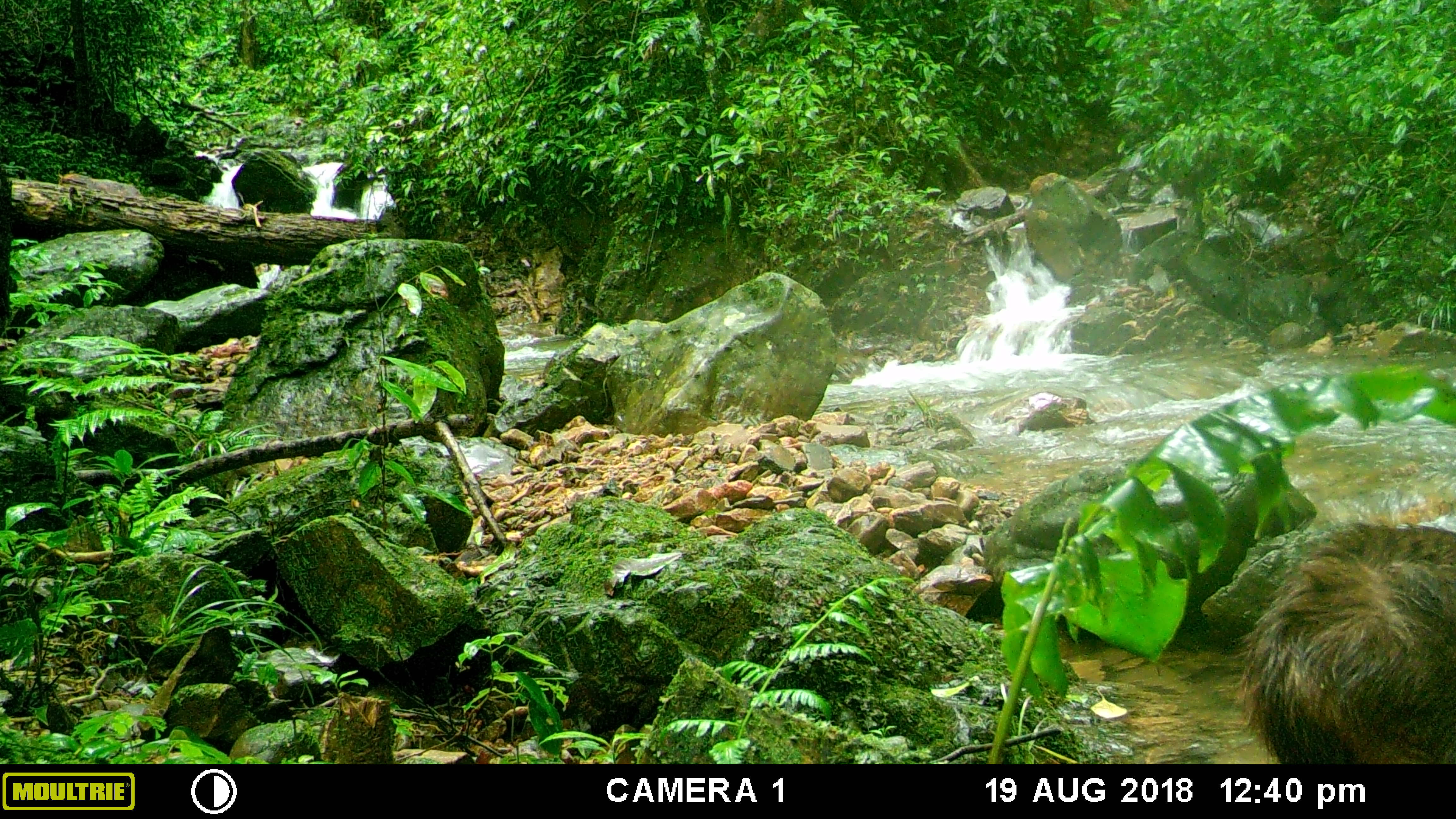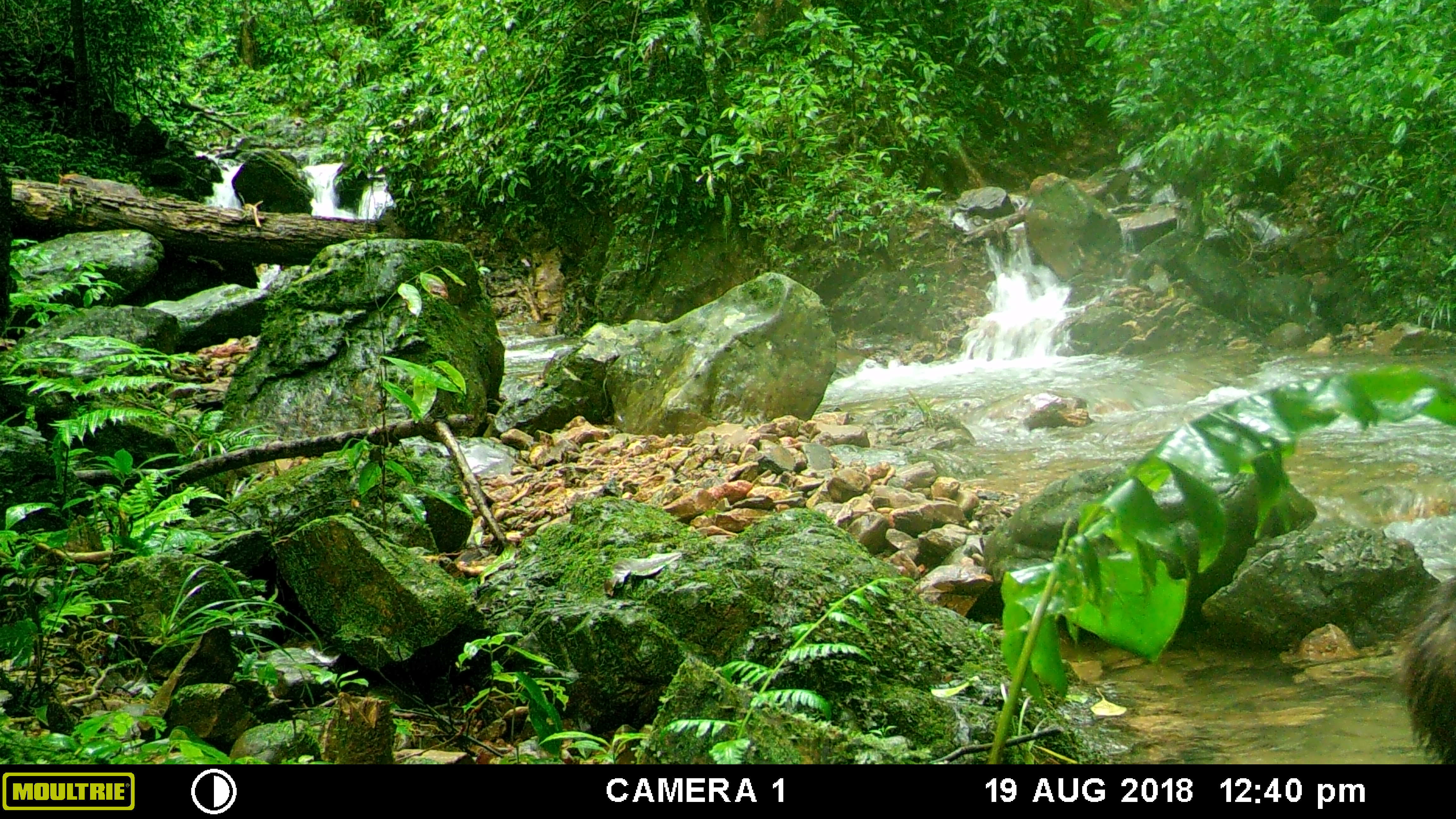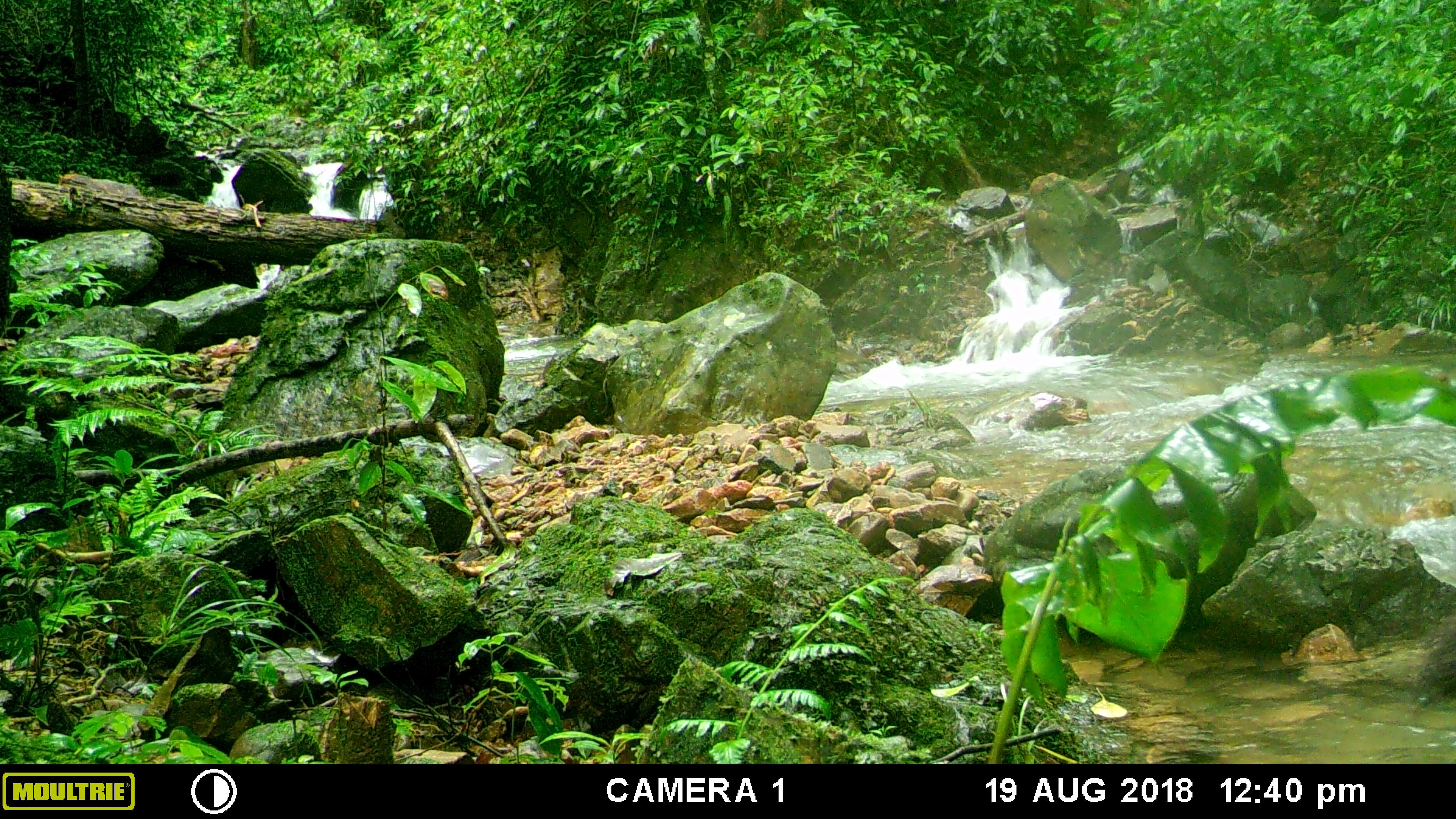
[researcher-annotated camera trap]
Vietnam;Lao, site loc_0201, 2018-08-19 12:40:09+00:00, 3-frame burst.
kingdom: Animalia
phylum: Chordata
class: Mammalia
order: Artiodactyla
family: Cervidae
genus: Rusa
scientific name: Rusa unicolor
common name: sambar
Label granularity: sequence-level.